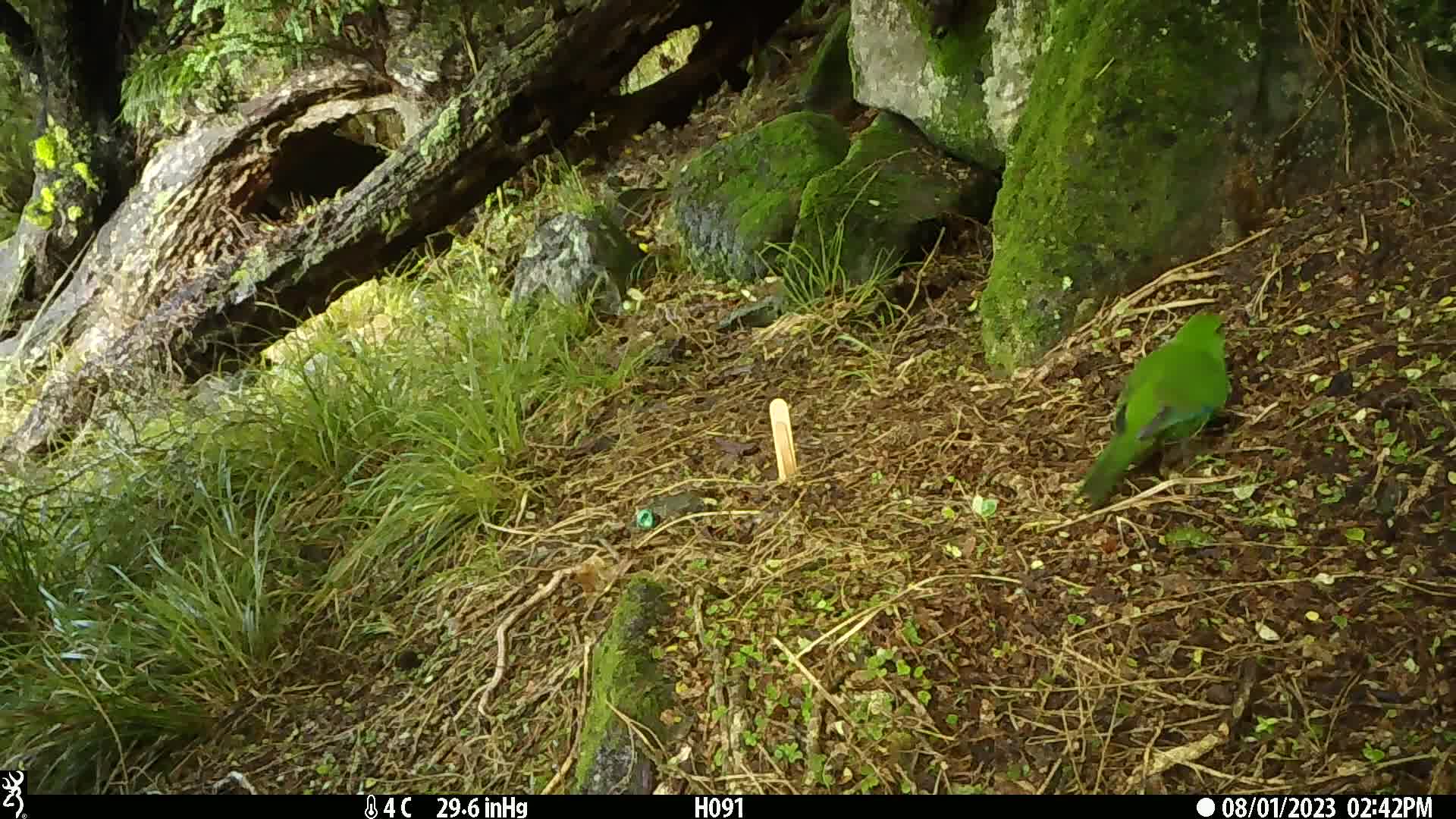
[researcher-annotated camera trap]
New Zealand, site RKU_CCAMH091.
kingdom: Animalia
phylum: Chordata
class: Aves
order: Psittaciformes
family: Psittaculidae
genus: Cyanoramphus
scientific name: Cyanoramphus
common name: parakeet